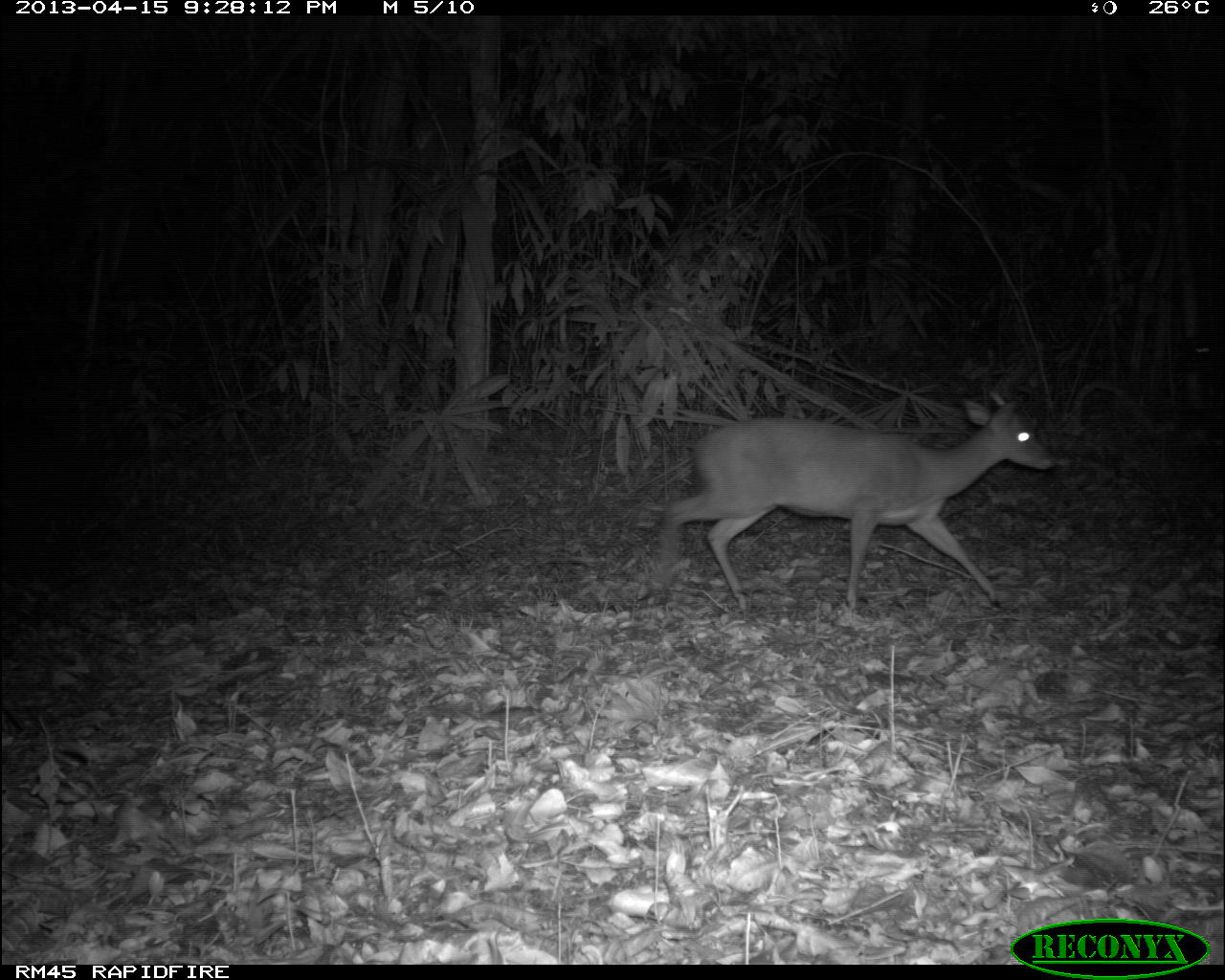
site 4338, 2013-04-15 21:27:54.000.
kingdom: Animalia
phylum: Chordata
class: Mammalia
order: Artiodactyla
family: Cervidae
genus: Mazama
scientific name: Mazama temama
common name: central american red brocket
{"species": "Mazama temama (central american red brocket)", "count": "1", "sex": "male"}